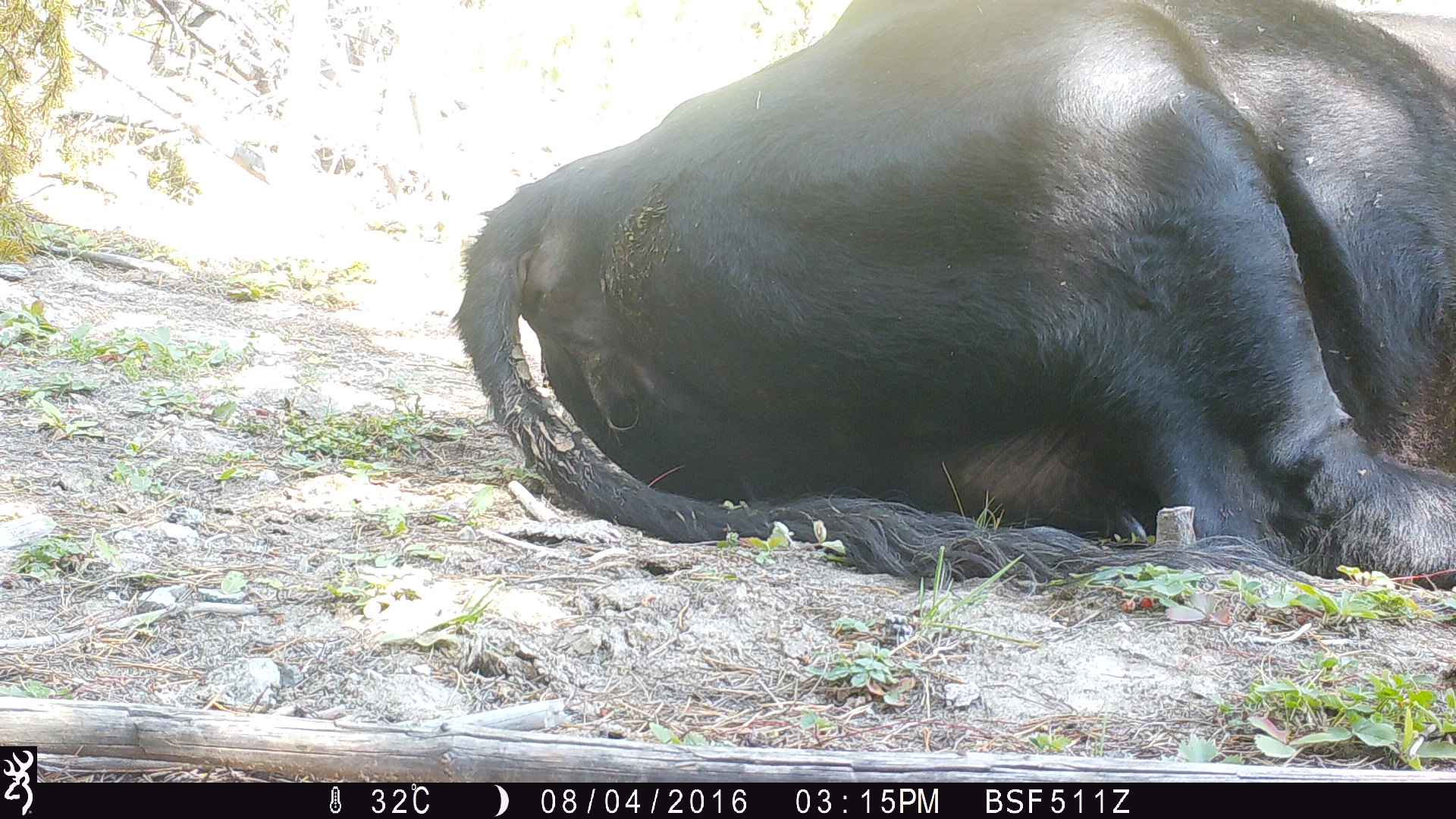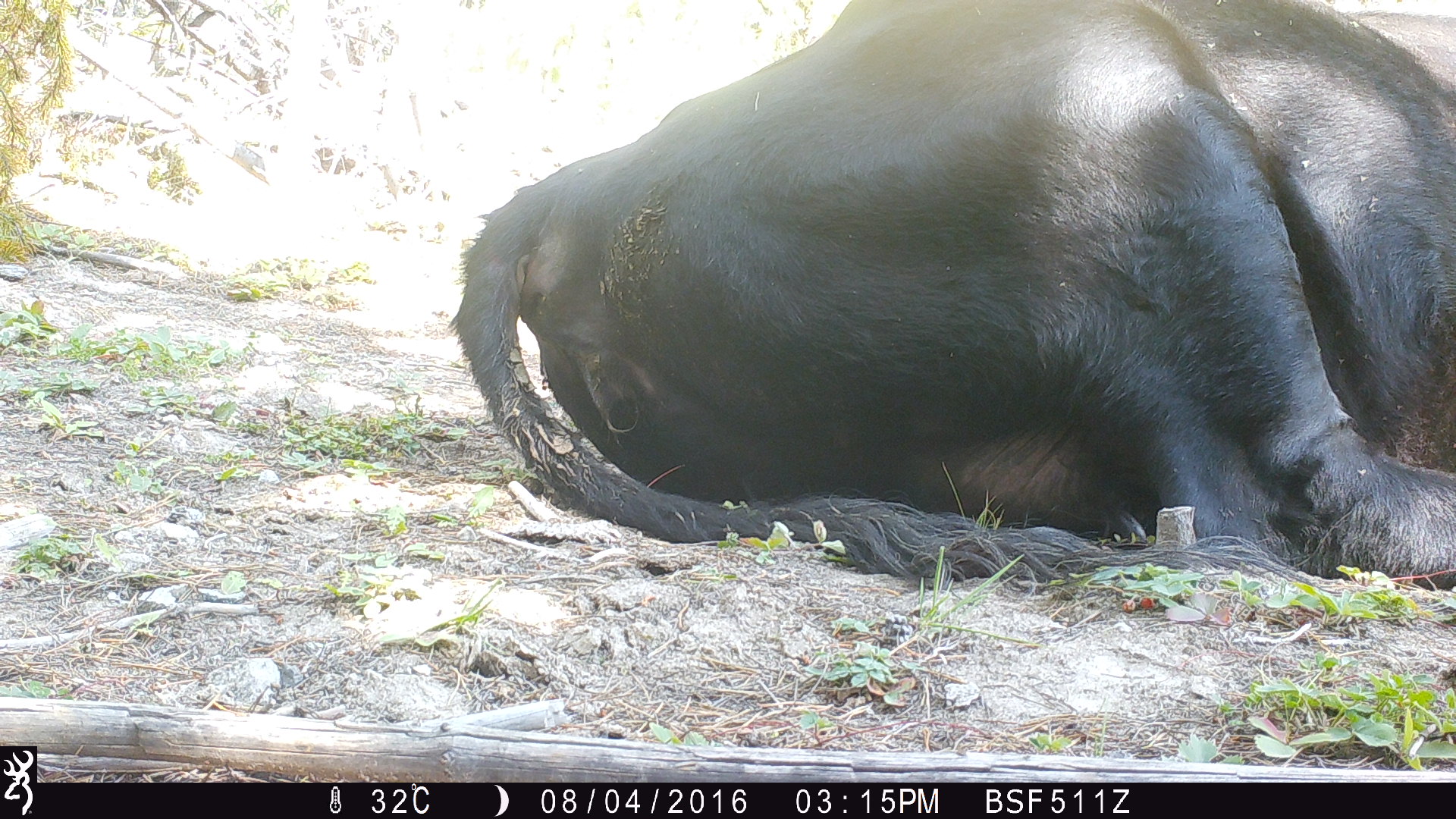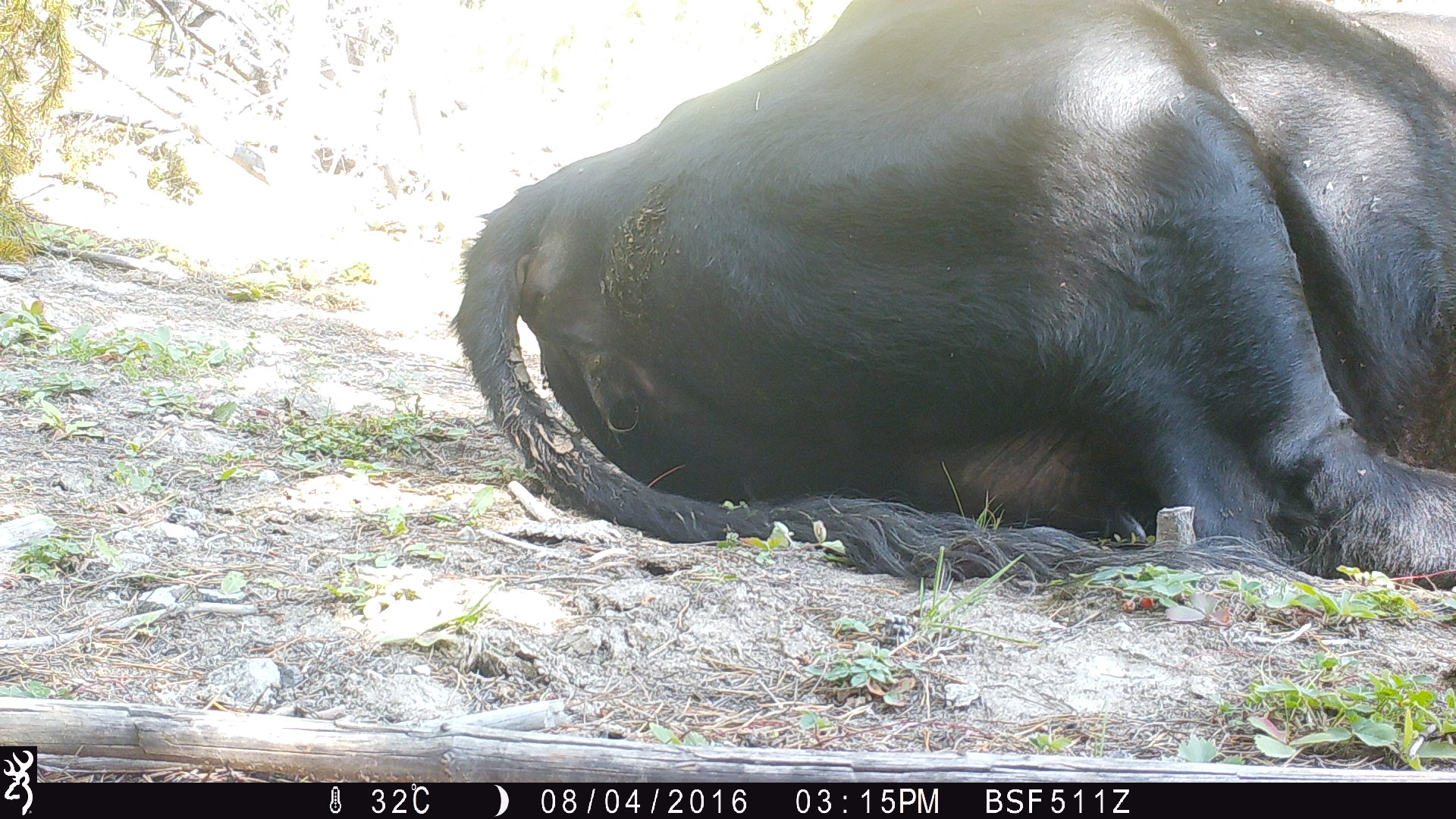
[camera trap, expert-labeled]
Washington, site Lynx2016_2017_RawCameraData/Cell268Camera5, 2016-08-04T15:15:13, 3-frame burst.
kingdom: Animalia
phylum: Chordata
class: Mammalia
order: Artiodactyla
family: Bovidae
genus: Bos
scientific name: Bos taurus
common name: domestic cattle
Domestic cattle (Bos taurus). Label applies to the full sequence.